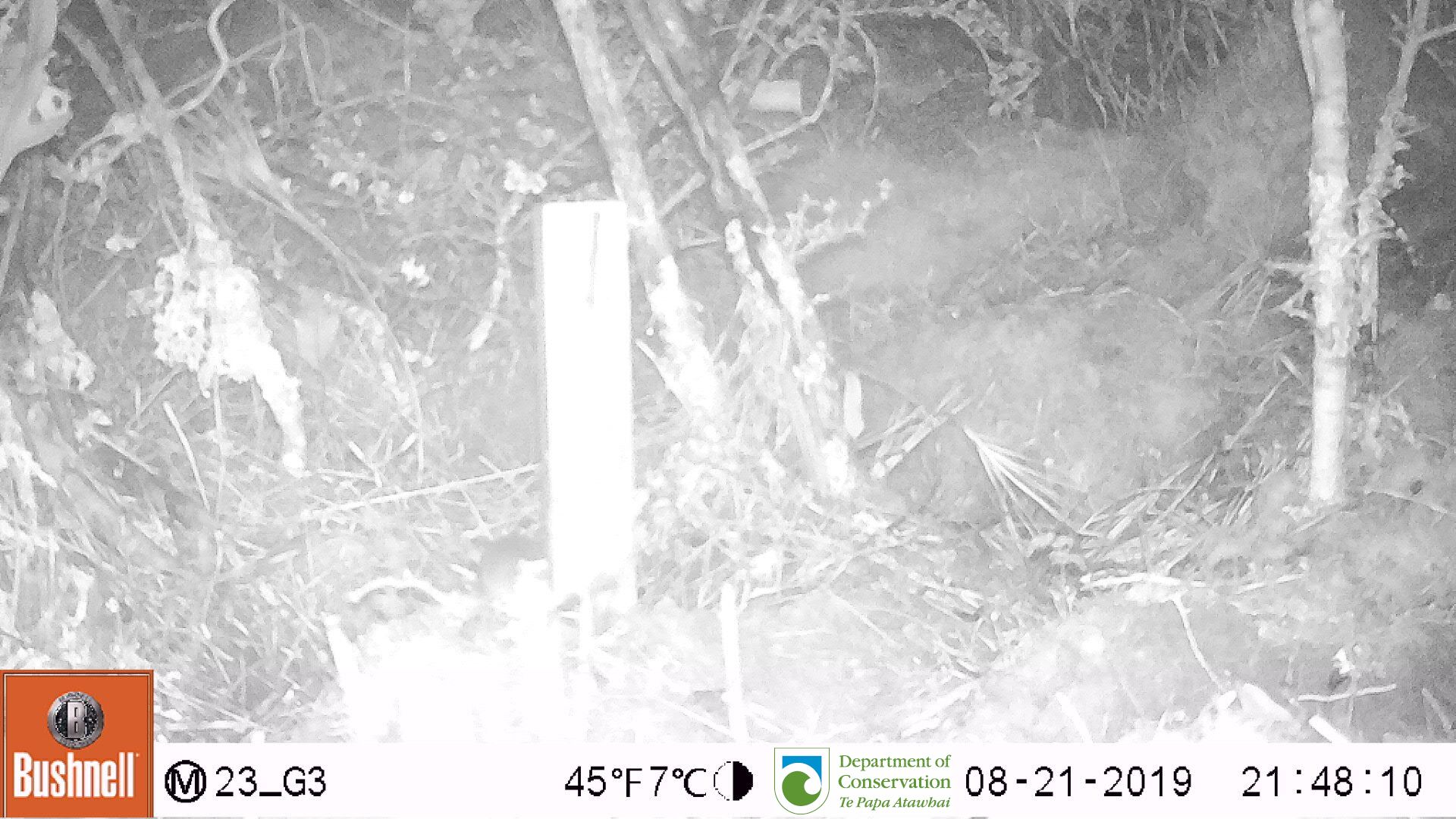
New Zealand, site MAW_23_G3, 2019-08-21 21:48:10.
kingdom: Animalia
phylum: Chordata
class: Mammalia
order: Rodentia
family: Muridae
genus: Mus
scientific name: Mus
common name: mouse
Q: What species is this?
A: Mouse (Mus).